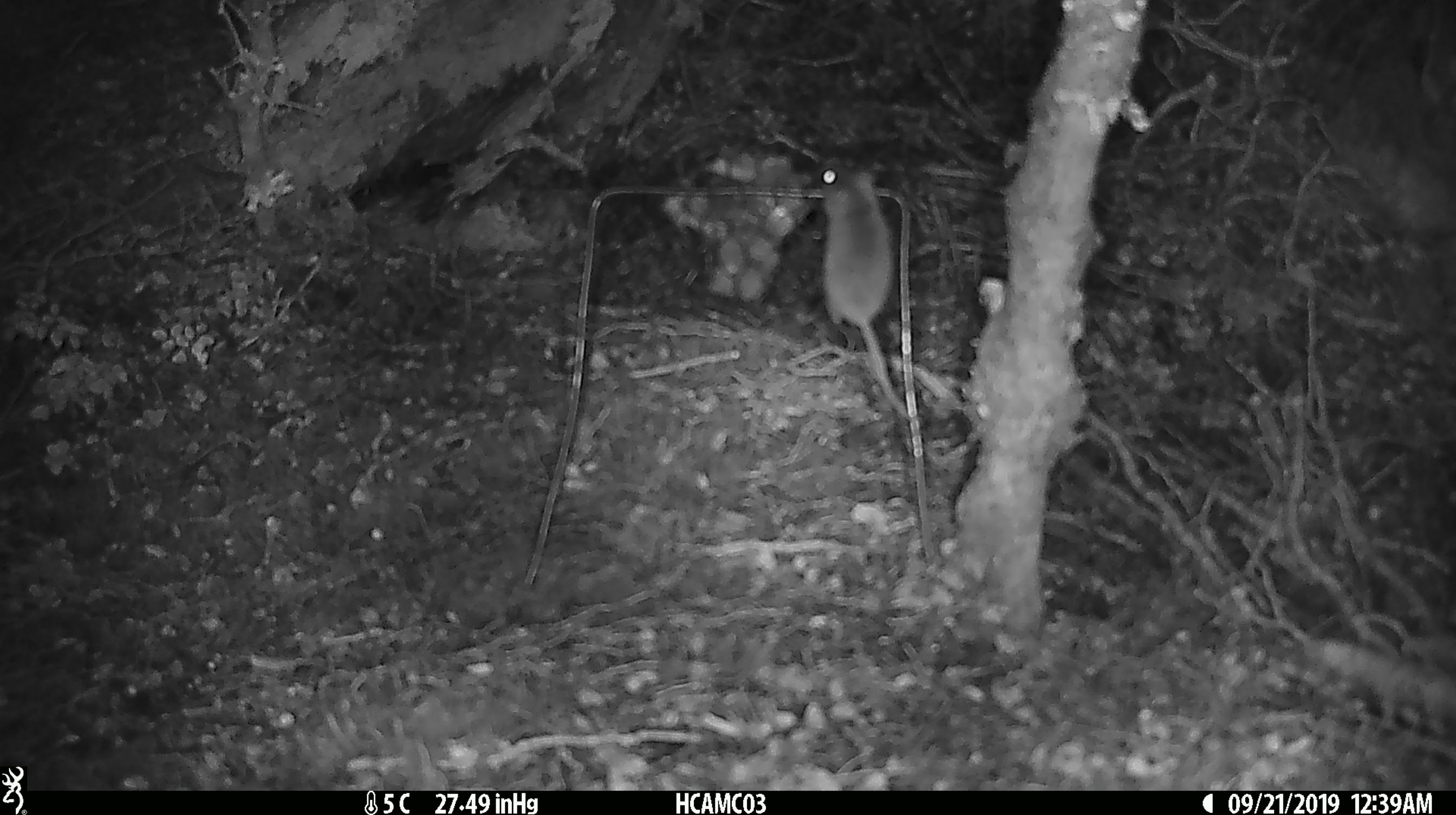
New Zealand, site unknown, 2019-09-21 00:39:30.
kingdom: Animalia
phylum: Chordata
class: Mammalia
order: Rodentia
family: Muridae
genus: Mus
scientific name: Mus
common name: mouse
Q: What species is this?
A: Mouse (Mus).